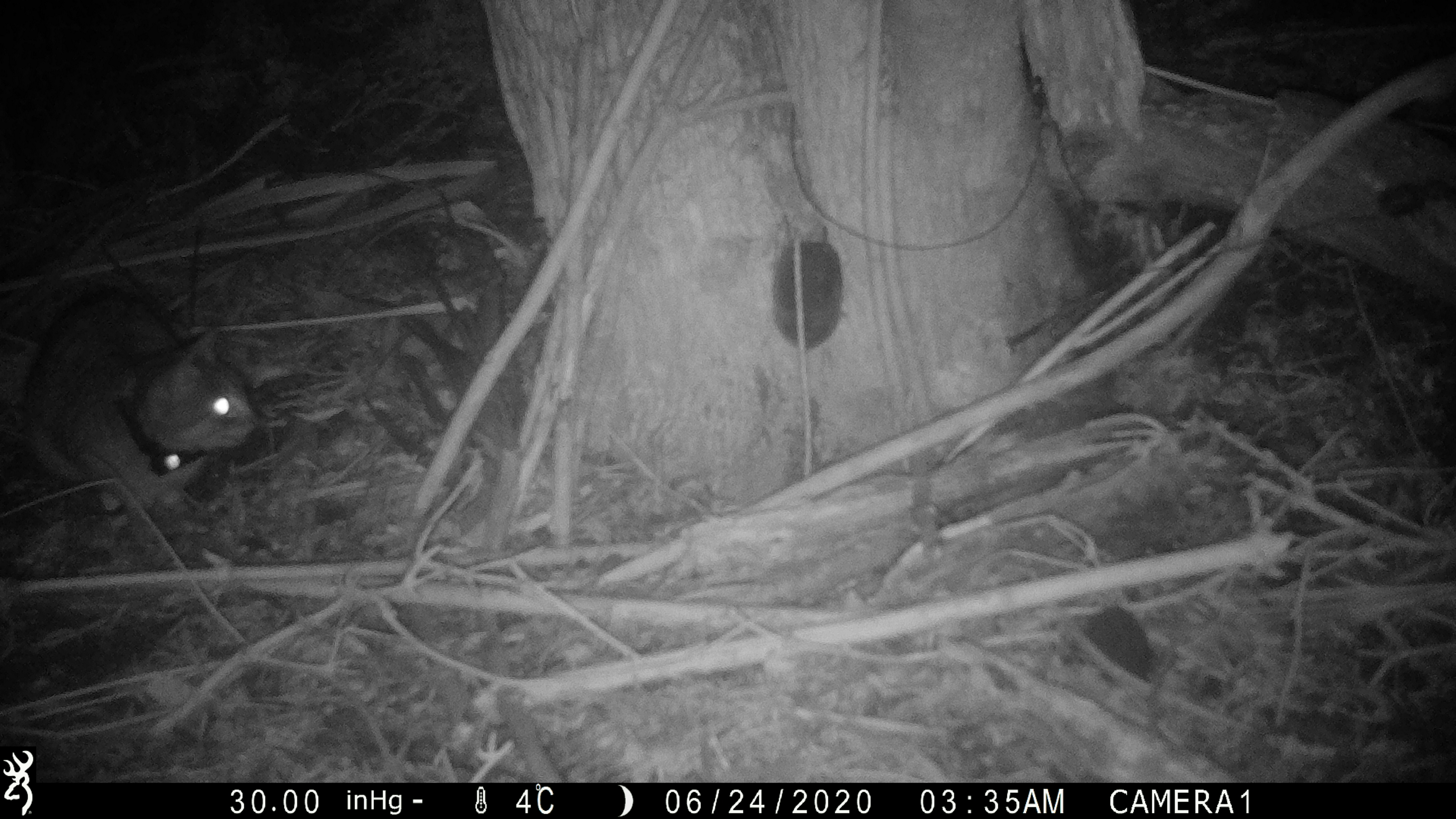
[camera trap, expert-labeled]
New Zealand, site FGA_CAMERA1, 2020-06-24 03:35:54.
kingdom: Animalia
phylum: Chordata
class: Mammalia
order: Carnivora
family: Felidae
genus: Felis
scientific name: Felis catus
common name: domestic cat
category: cat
Cat (domestic cat) (Felis catus).